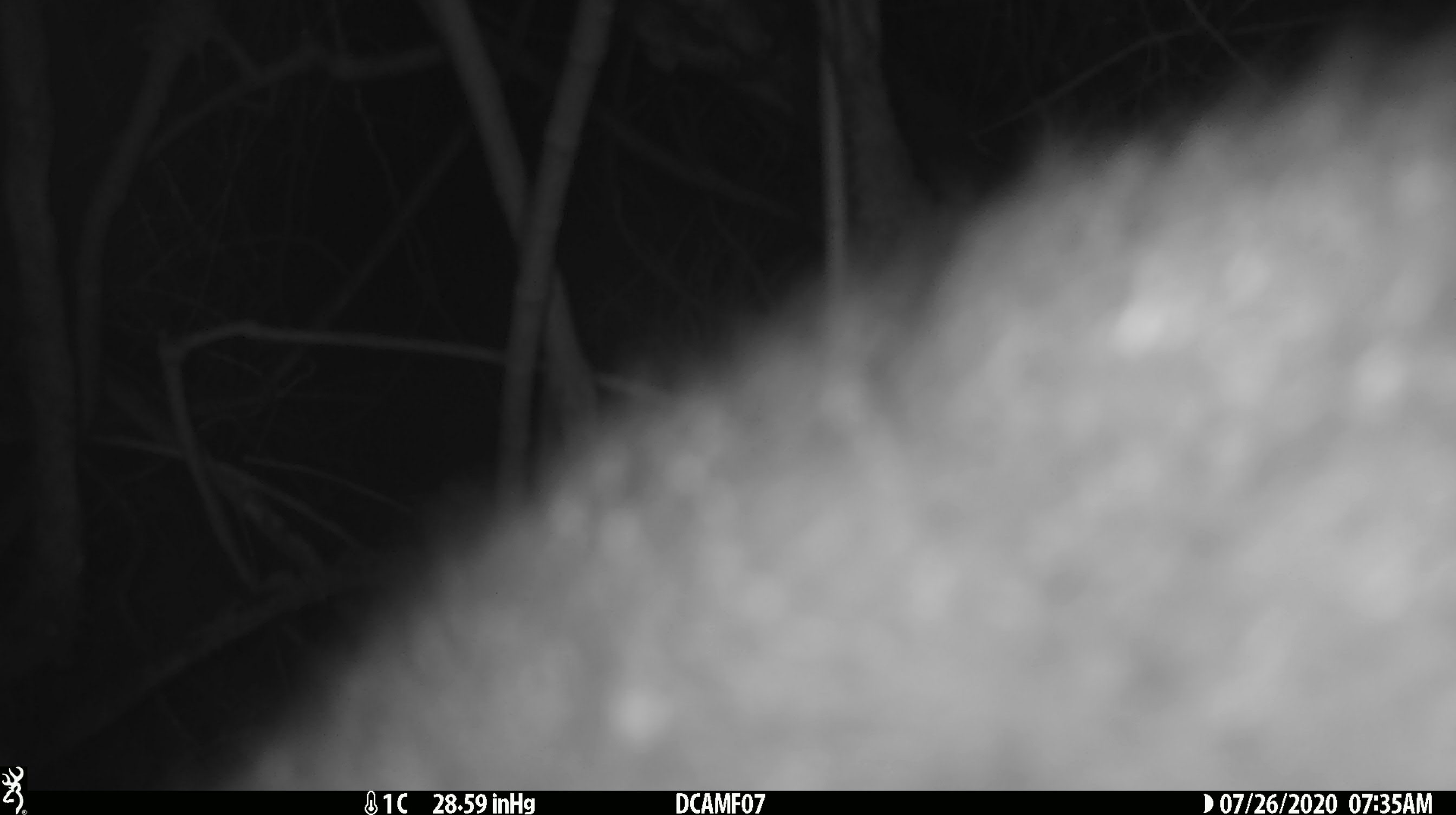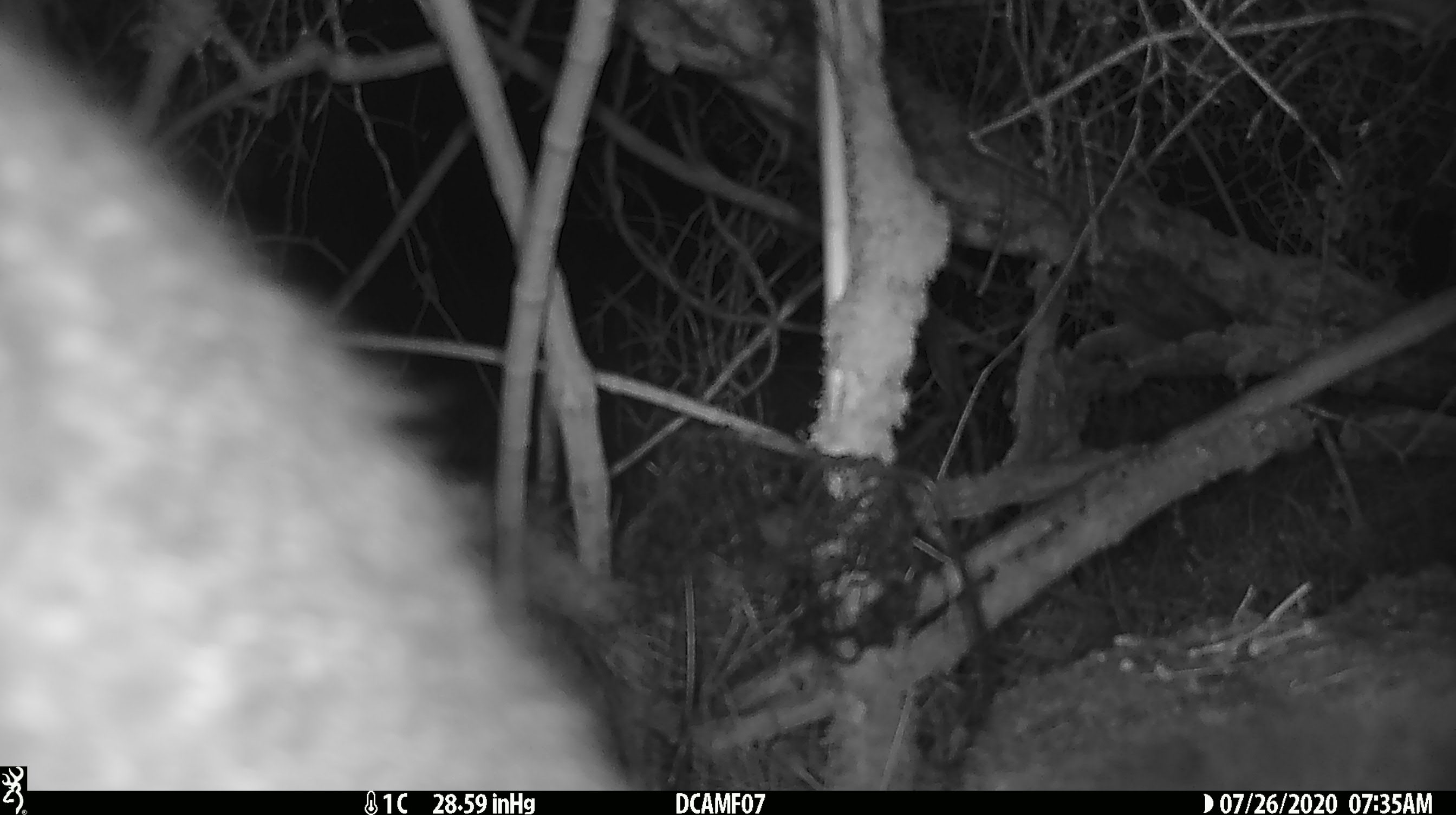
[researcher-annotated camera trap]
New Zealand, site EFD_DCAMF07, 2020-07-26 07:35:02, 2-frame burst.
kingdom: Animalia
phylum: Chordata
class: Mammalia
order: Diprotodontia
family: Phalangeridae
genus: Trichosurus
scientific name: Trichosurus vulpecula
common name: common brushtail possum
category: possum